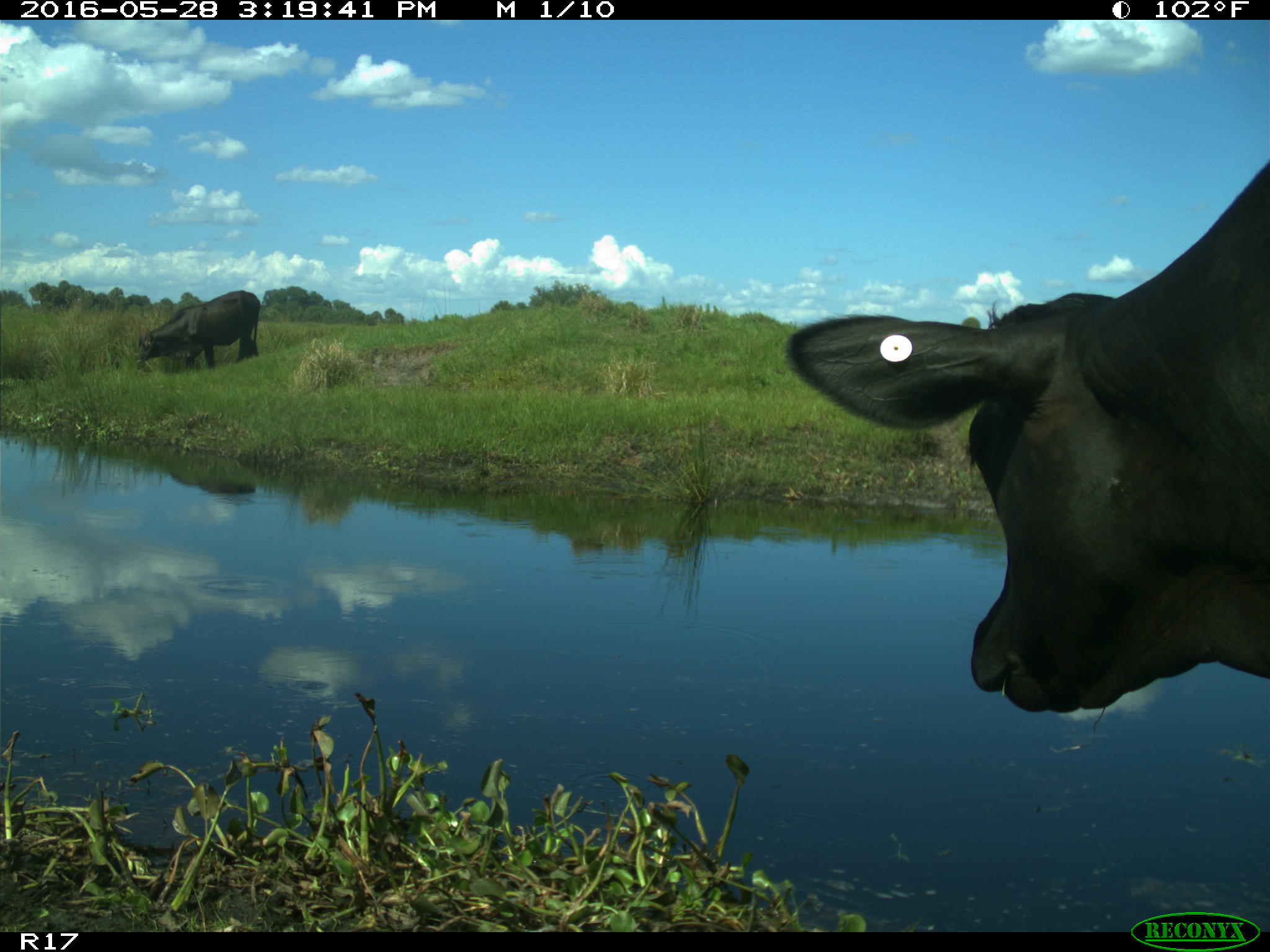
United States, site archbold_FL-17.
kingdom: Animalia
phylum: Chordata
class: Mammalia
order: Artiodactyla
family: Bovidae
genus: Bos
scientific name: Bos taurus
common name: domestic cow